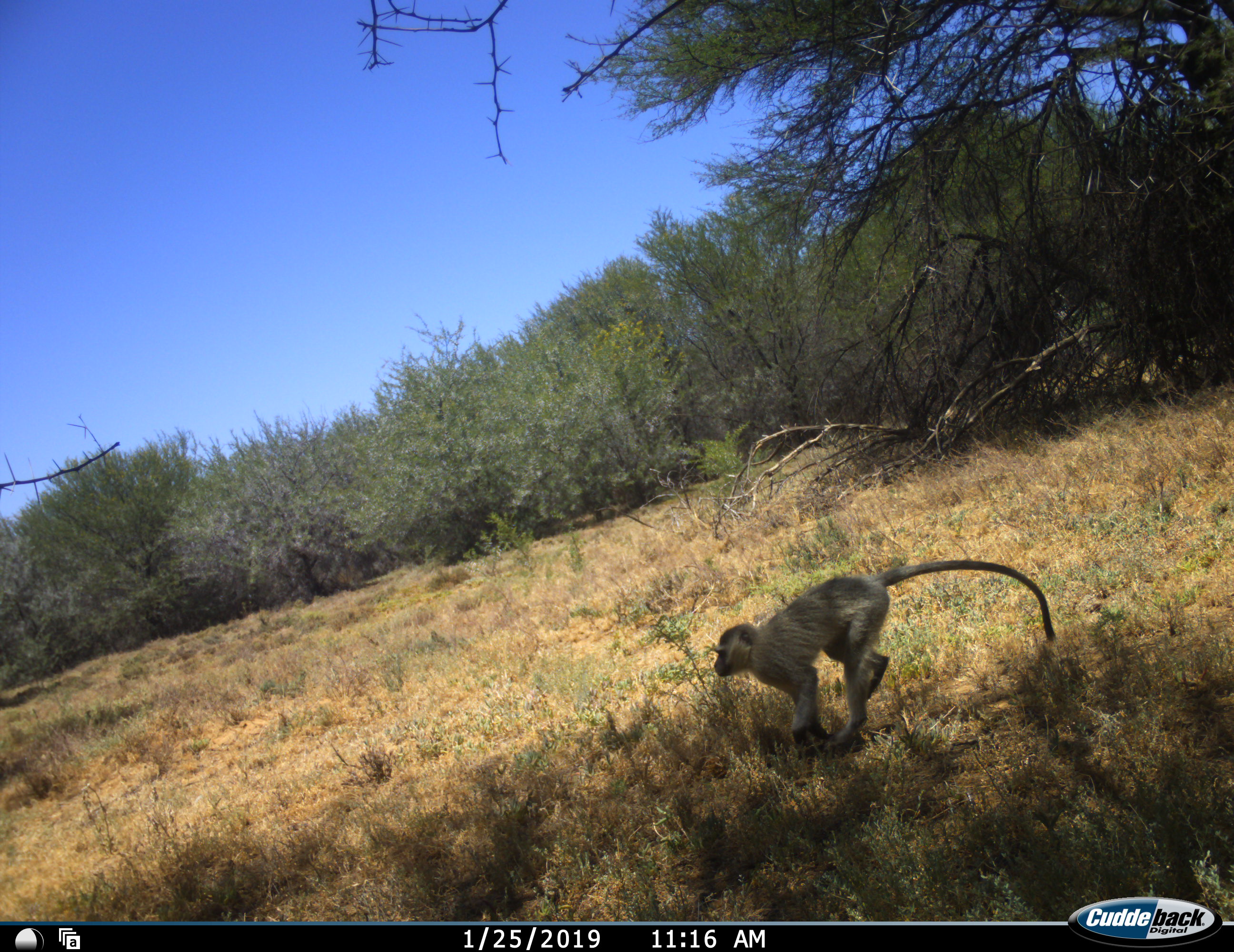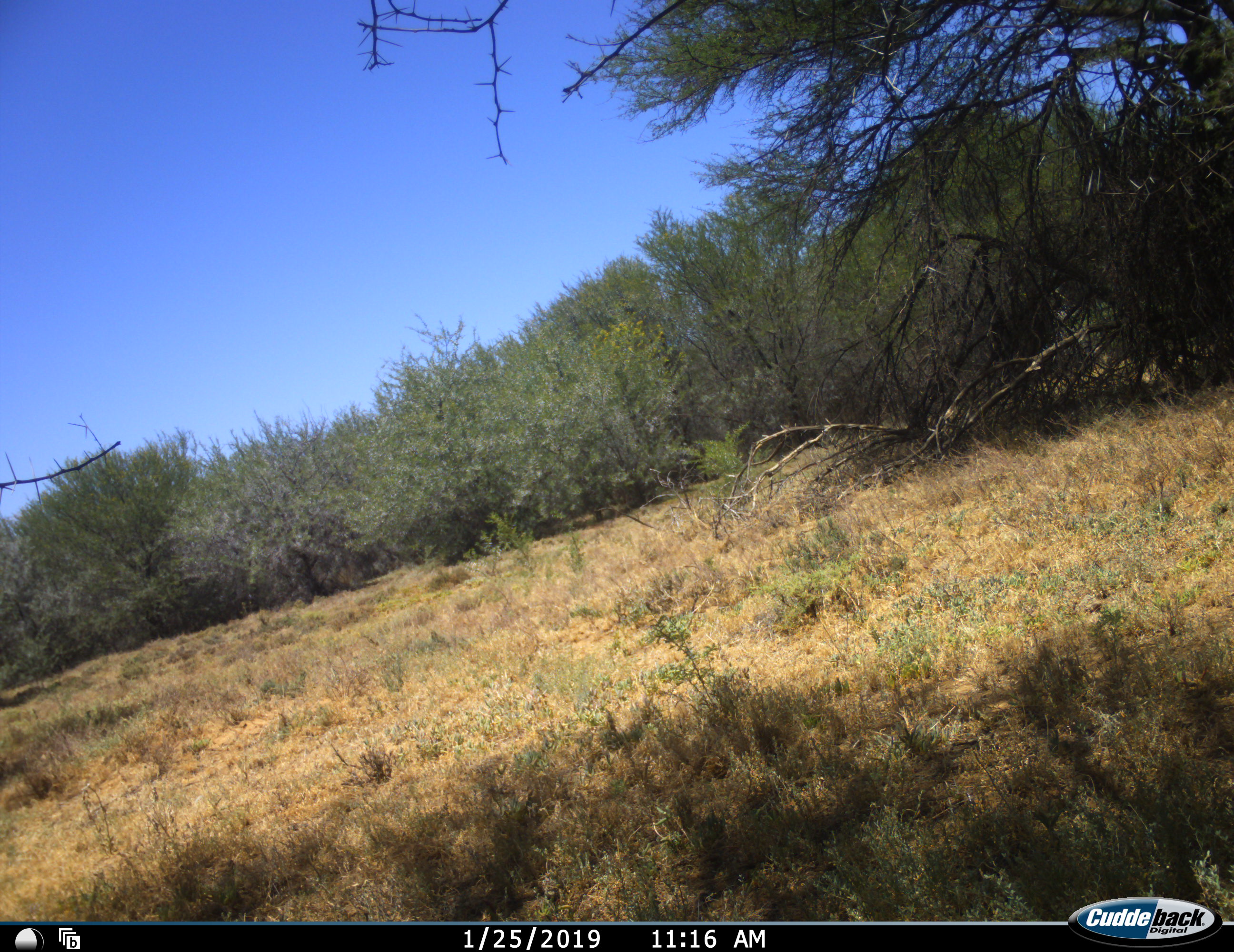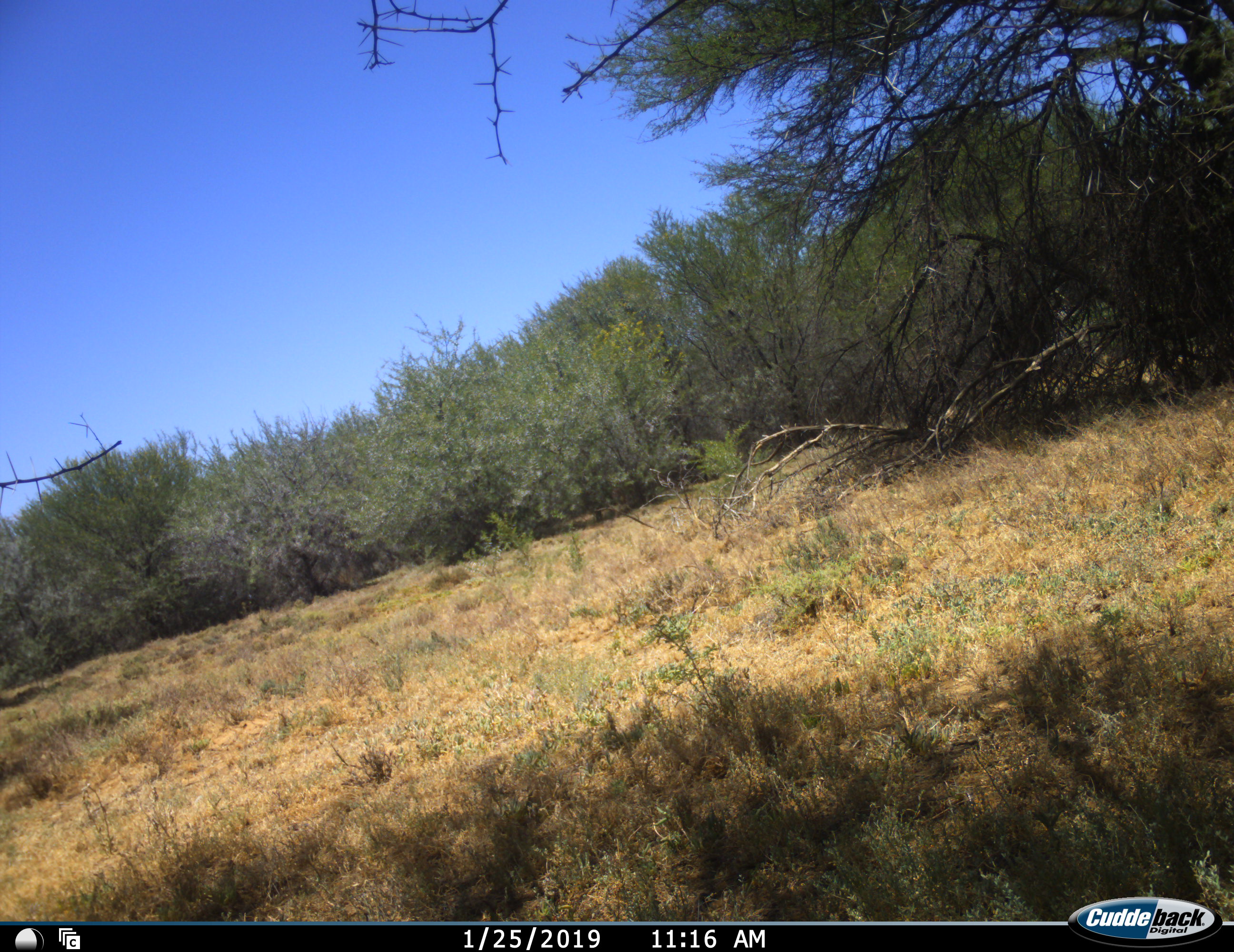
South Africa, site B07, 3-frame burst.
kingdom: Animalia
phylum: Chordata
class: Mammalia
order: Primates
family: Cercopithecidae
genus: Chlorocebus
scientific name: Chlorocebus pygerythrus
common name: vervet monkey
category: monkeyvervet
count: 1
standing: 0%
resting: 0%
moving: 100%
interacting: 0%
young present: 0%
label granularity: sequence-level